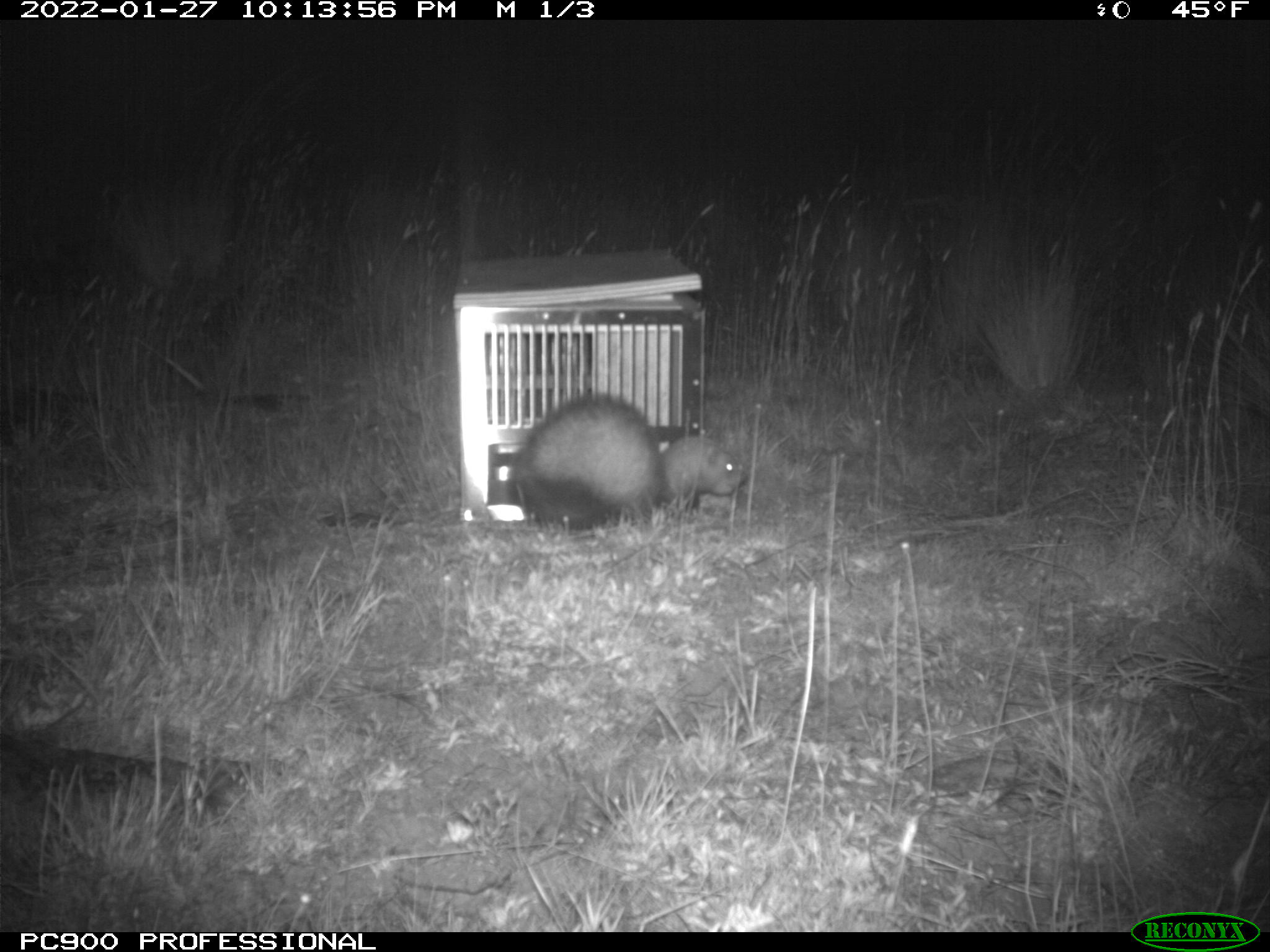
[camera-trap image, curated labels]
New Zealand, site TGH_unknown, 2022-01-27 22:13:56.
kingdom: Animalia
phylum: Chordata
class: Mammalia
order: Carnivora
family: Mustelidae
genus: Mustela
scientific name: Mustela furo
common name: ferret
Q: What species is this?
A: Ferret (Mustela furo).